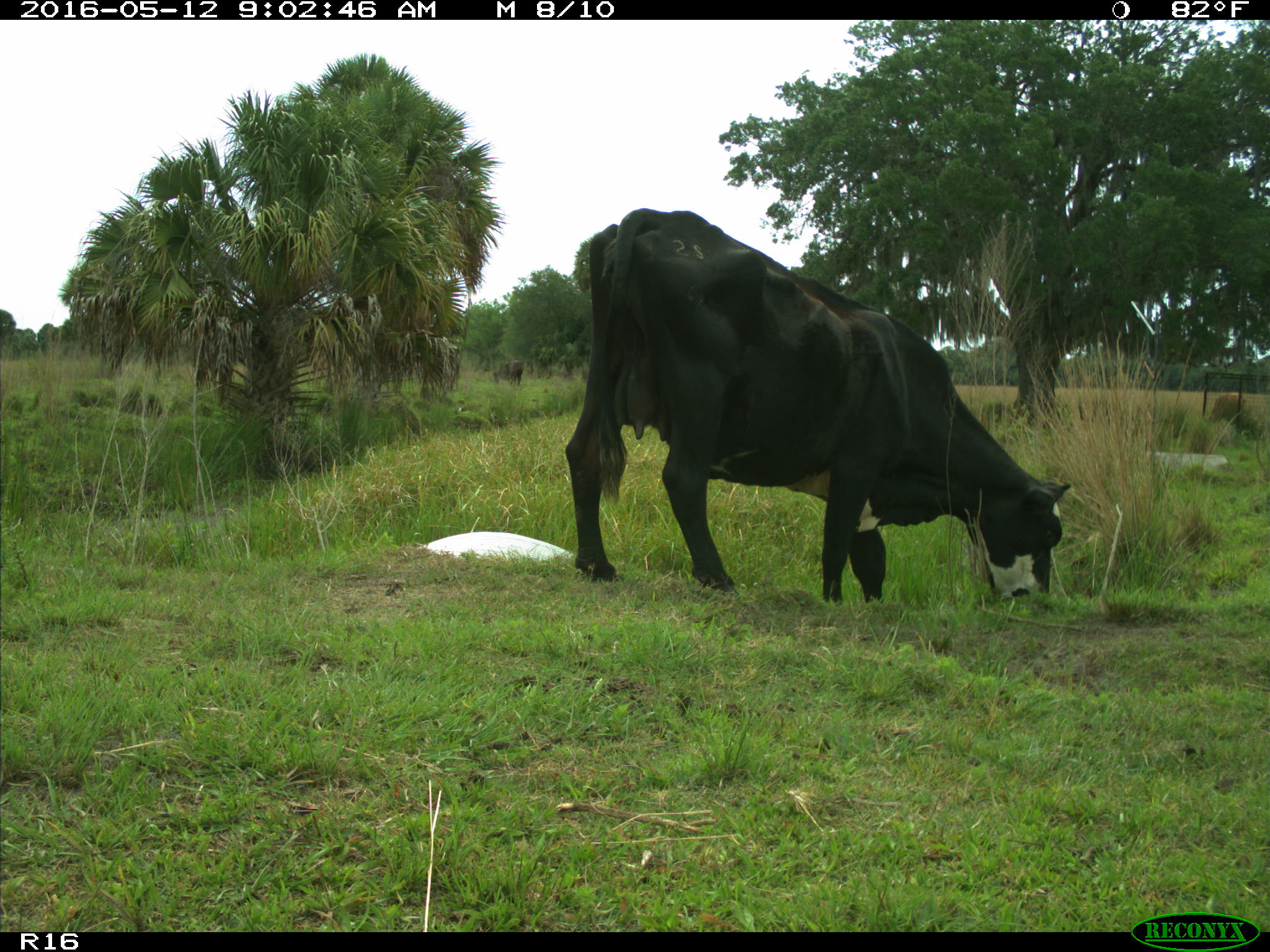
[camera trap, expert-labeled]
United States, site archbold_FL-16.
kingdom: Animalia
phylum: Chordata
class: Mammalia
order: Artiodactyla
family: Bovidae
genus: Bos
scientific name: Bos taurus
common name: domestic cow